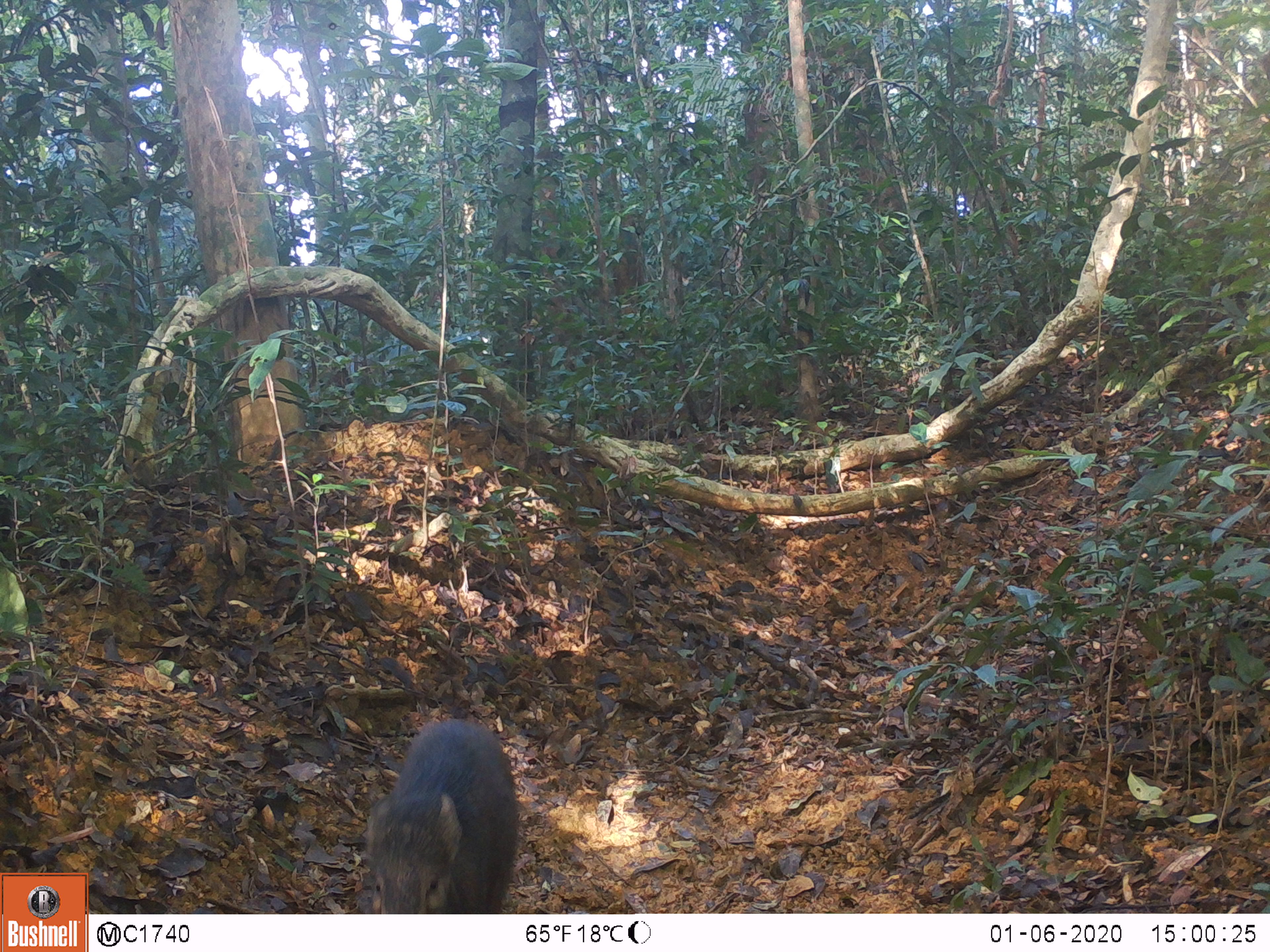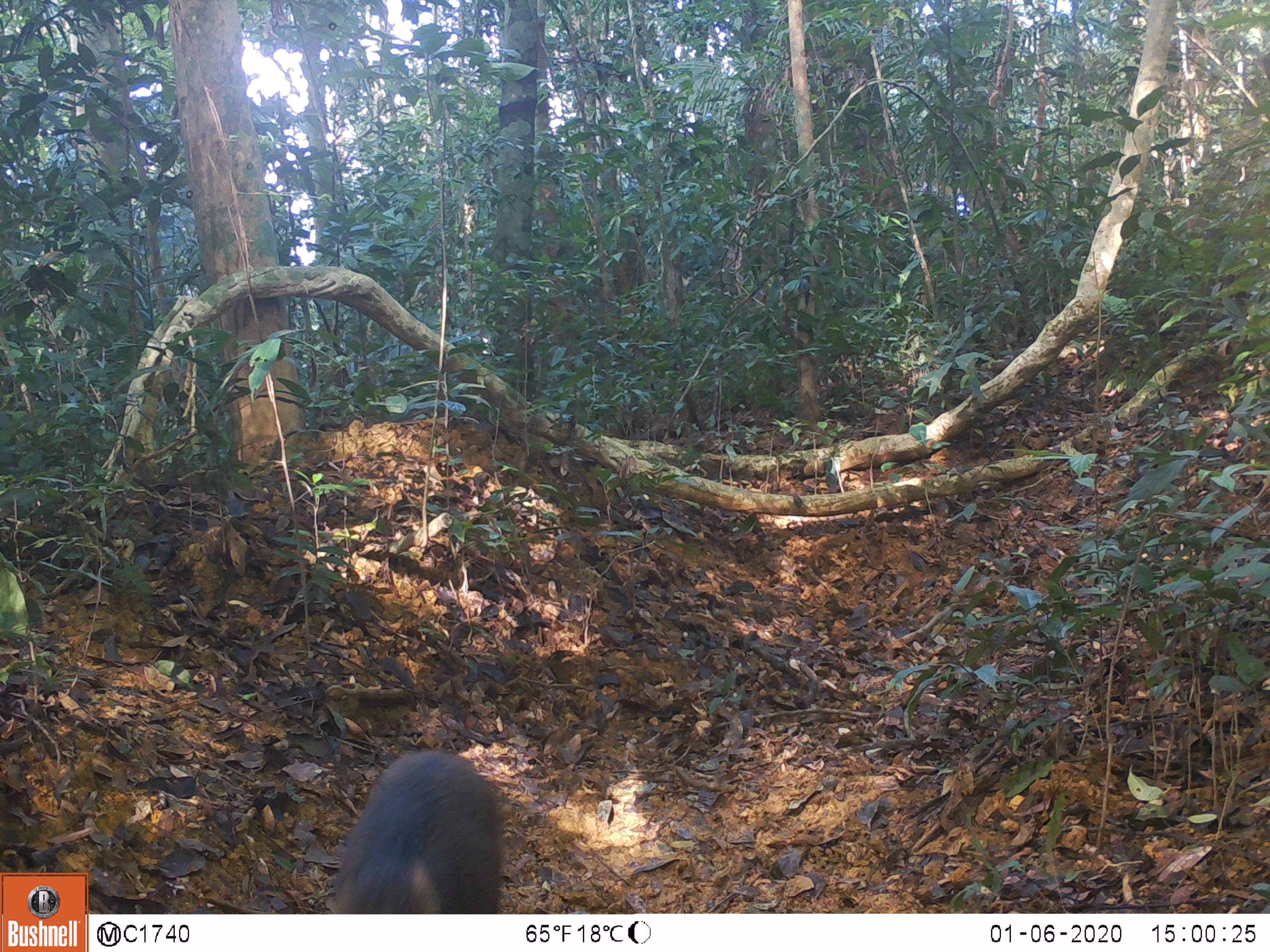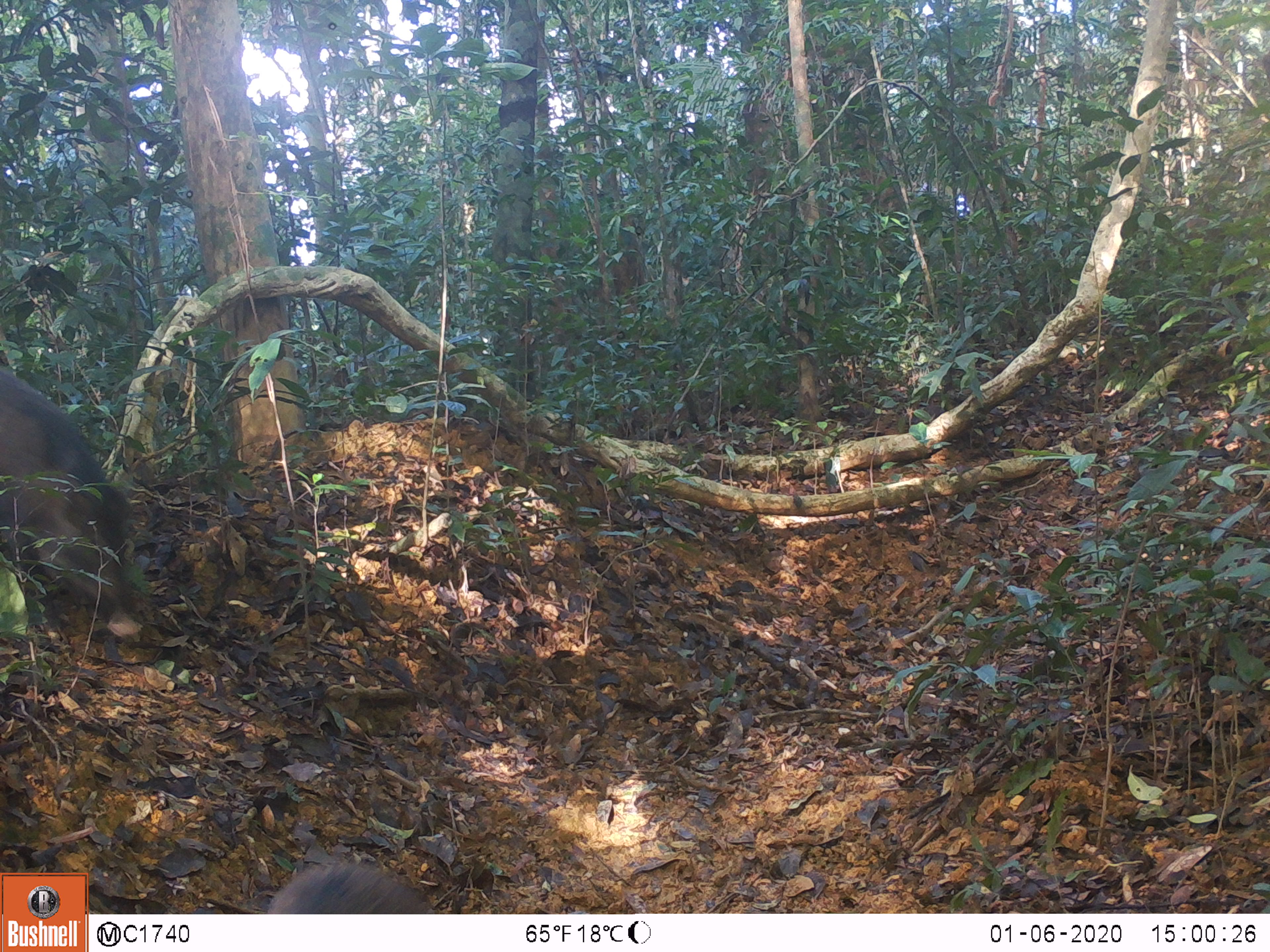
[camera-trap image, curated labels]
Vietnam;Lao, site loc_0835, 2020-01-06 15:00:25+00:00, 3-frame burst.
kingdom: Animalia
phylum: Chordata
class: Mammalia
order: Artiodactyla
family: Suidae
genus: Sus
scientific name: Sus scrofa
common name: eurasian wild pig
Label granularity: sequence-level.